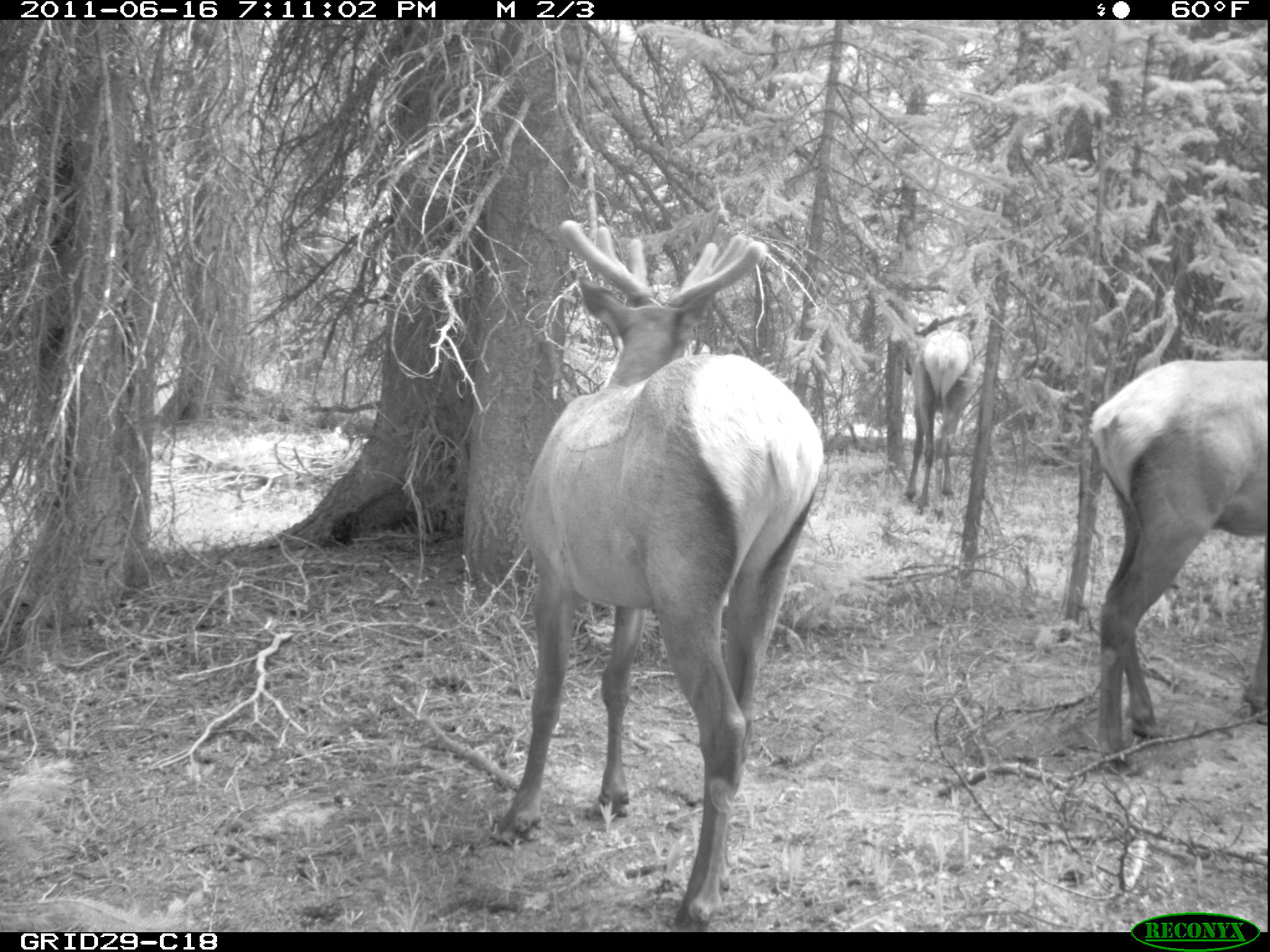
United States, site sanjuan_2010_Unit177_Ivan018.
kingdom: Animalia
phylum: Chordata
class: Mammalia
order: Artiodactyla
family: Cervidae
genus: Cervus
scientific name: Cervus elaphus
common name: red deer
Cervus elaphus (red deer).